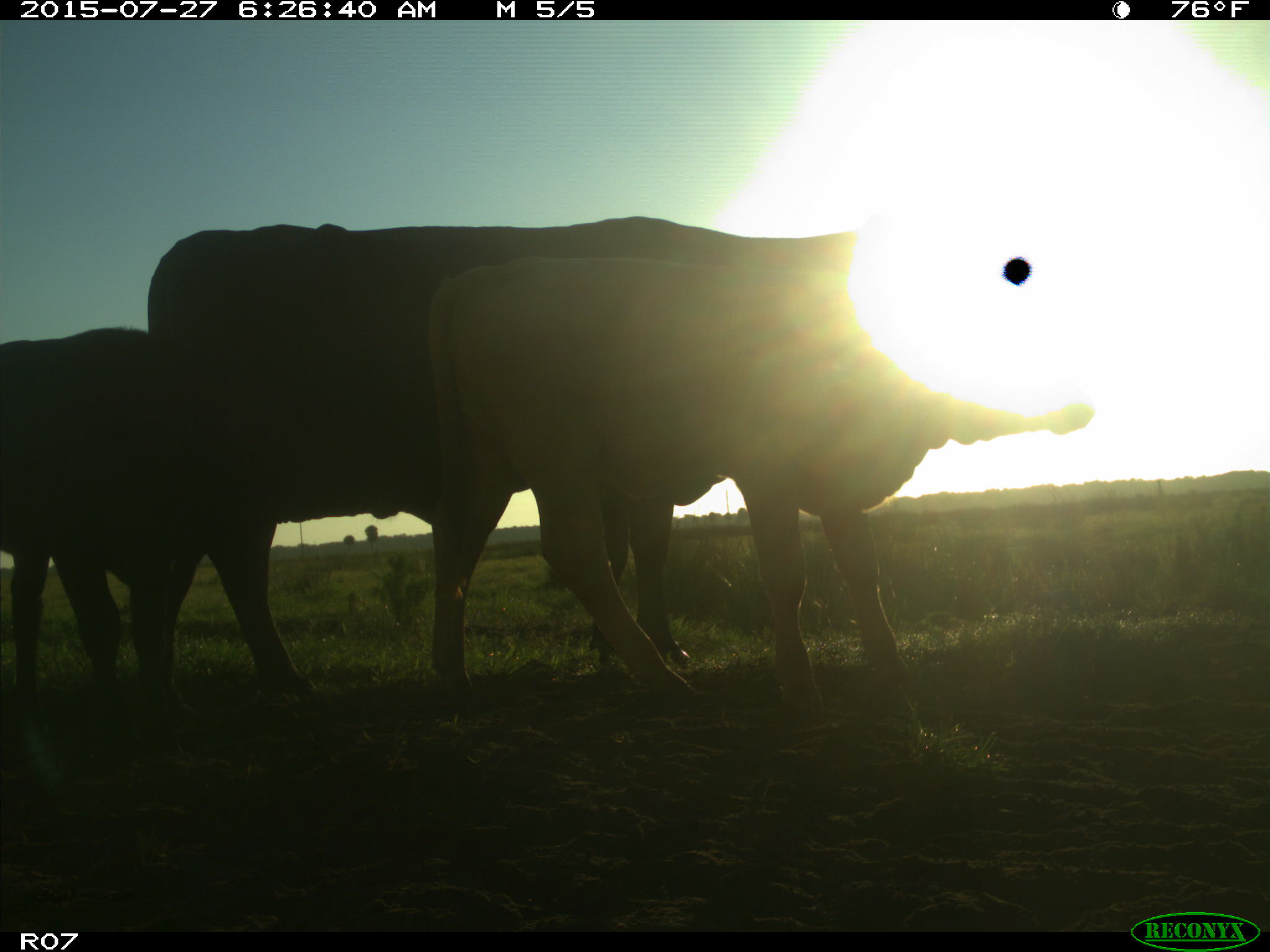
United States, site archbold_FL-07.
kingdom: Animalia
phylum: Chordata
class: Mammalia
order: Artiodactyla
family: Bovidae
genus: Bos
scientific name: Bos taurus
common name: domestic cow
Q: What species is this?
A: Bos taurus (domestic cow).